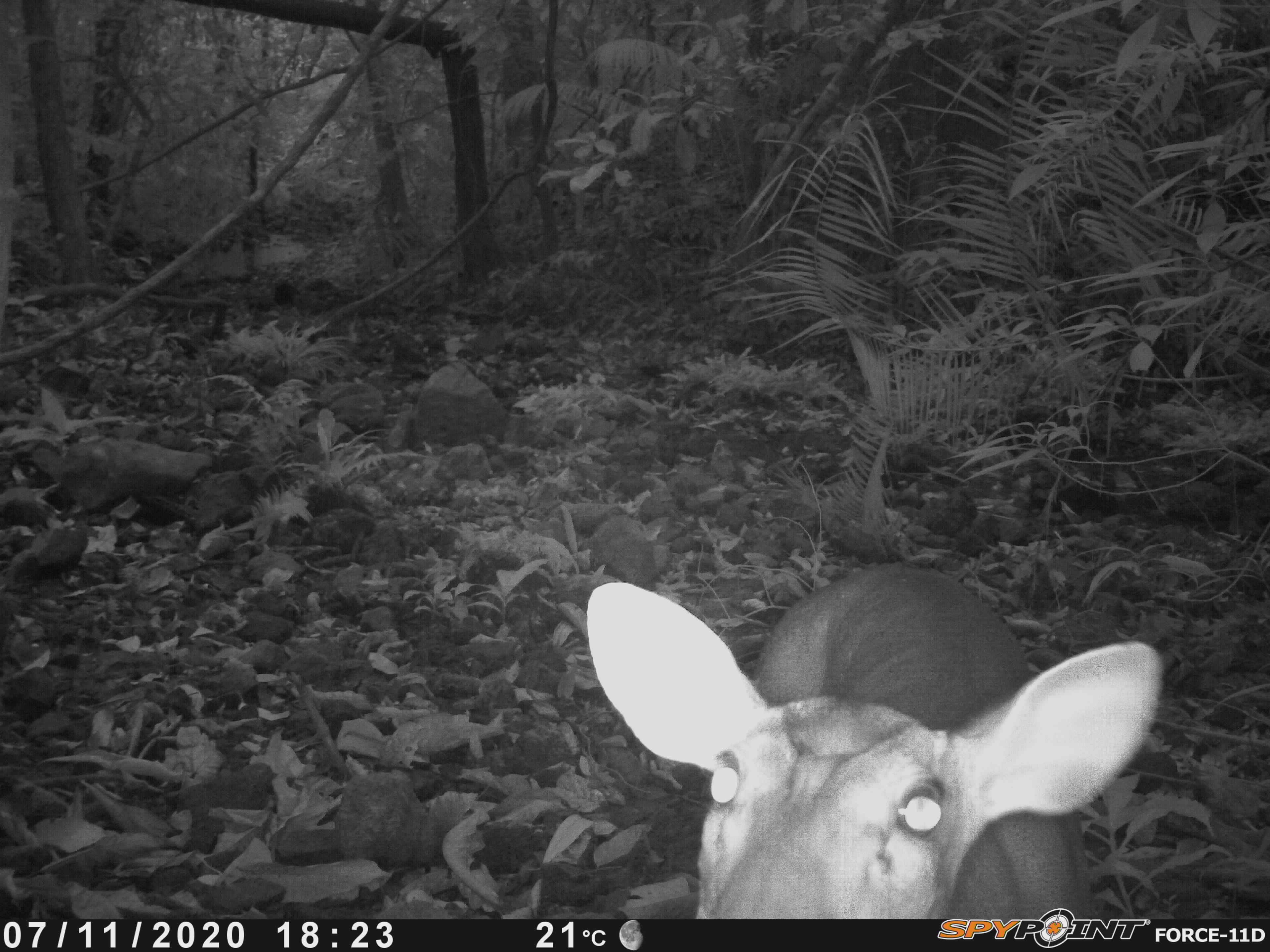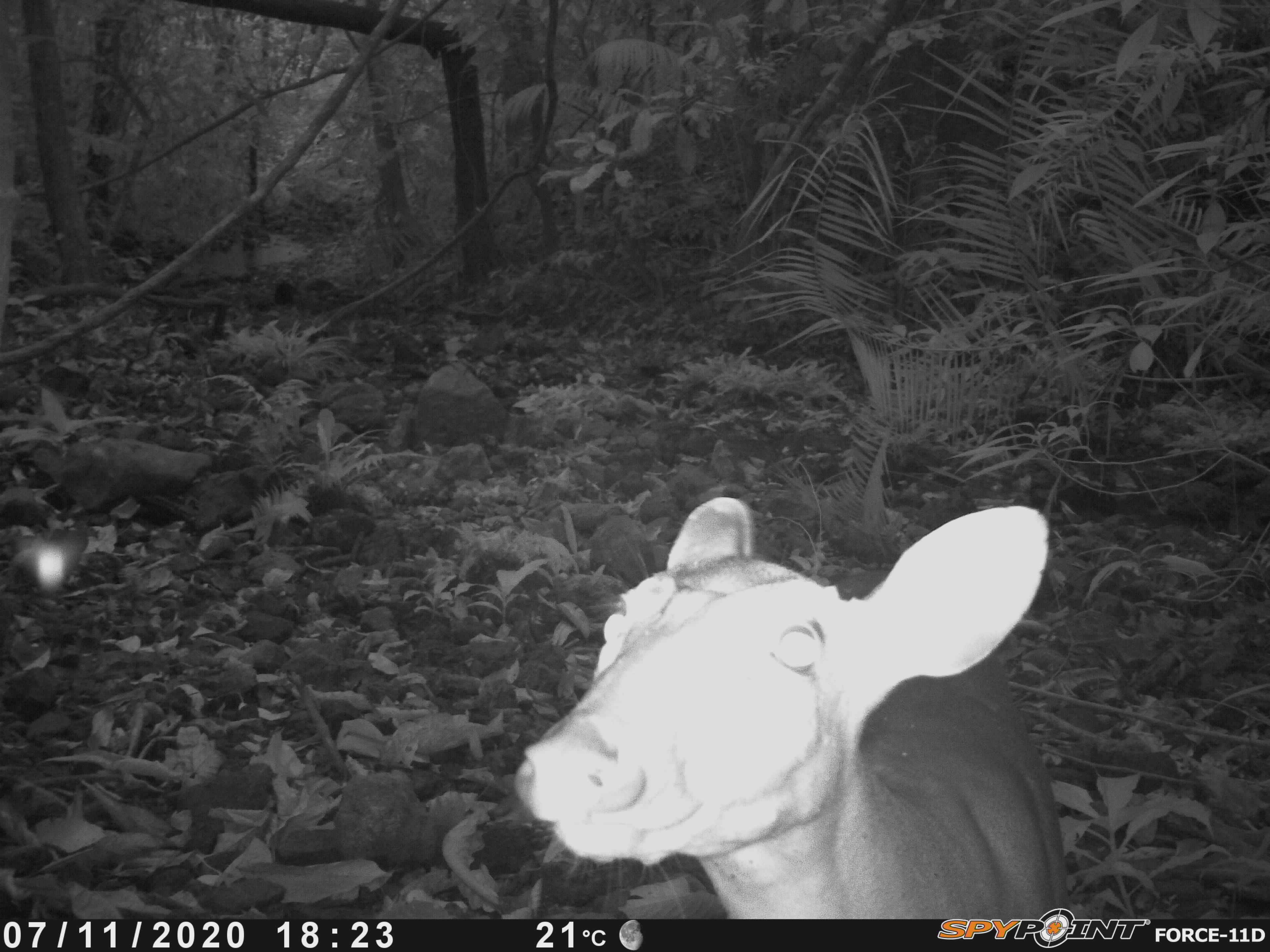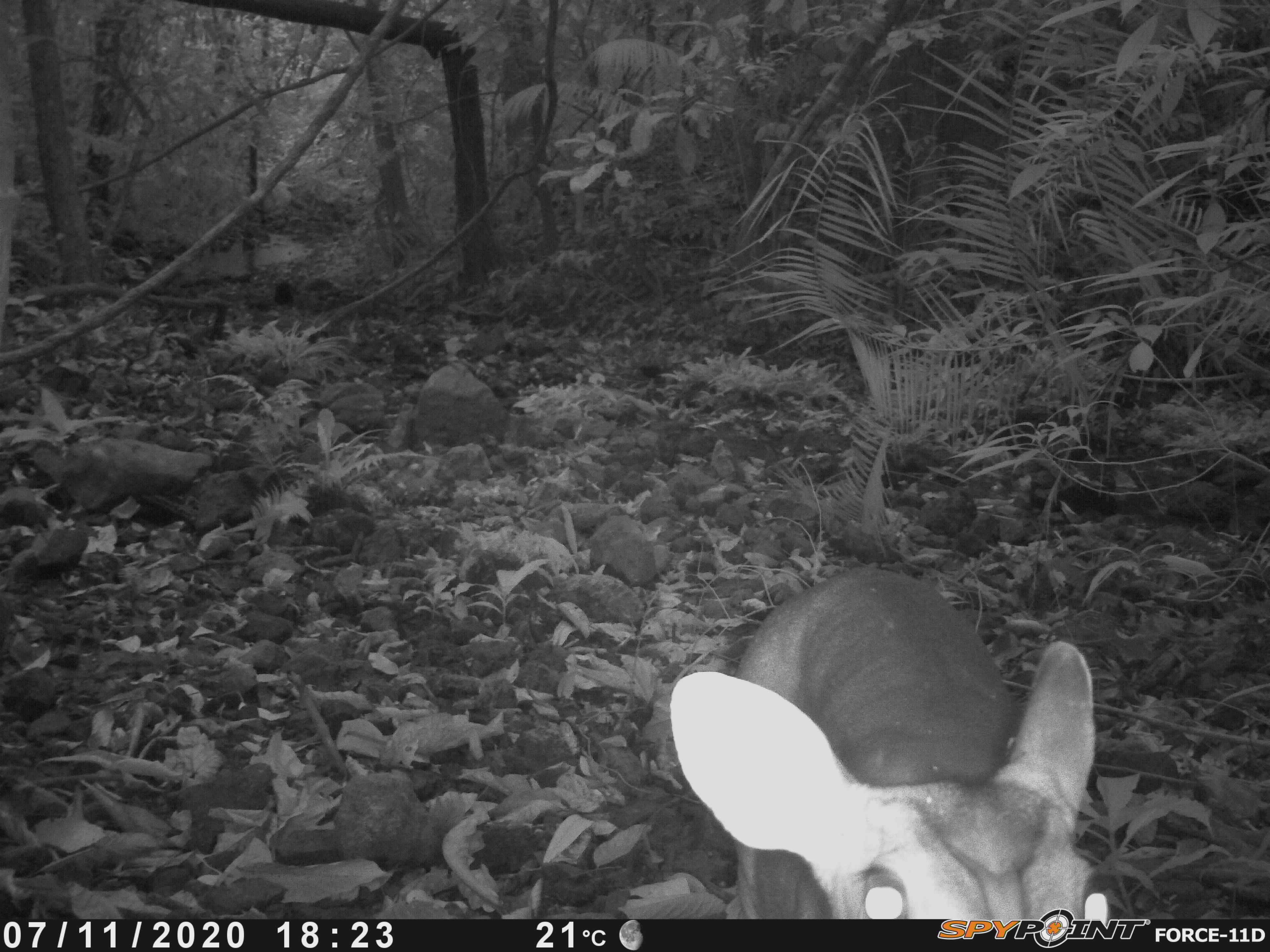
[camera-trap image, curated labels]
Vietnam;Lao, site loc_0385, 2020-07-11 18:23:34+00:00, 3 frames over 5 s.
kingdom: Animalia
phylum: Chordata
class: Mammalia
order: Artiodactyla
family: Cervidae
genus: Muntiacus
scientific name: Muntiacus vuquangensis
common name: large-antlered muntjac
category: large antlered muntjac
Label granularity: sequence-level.